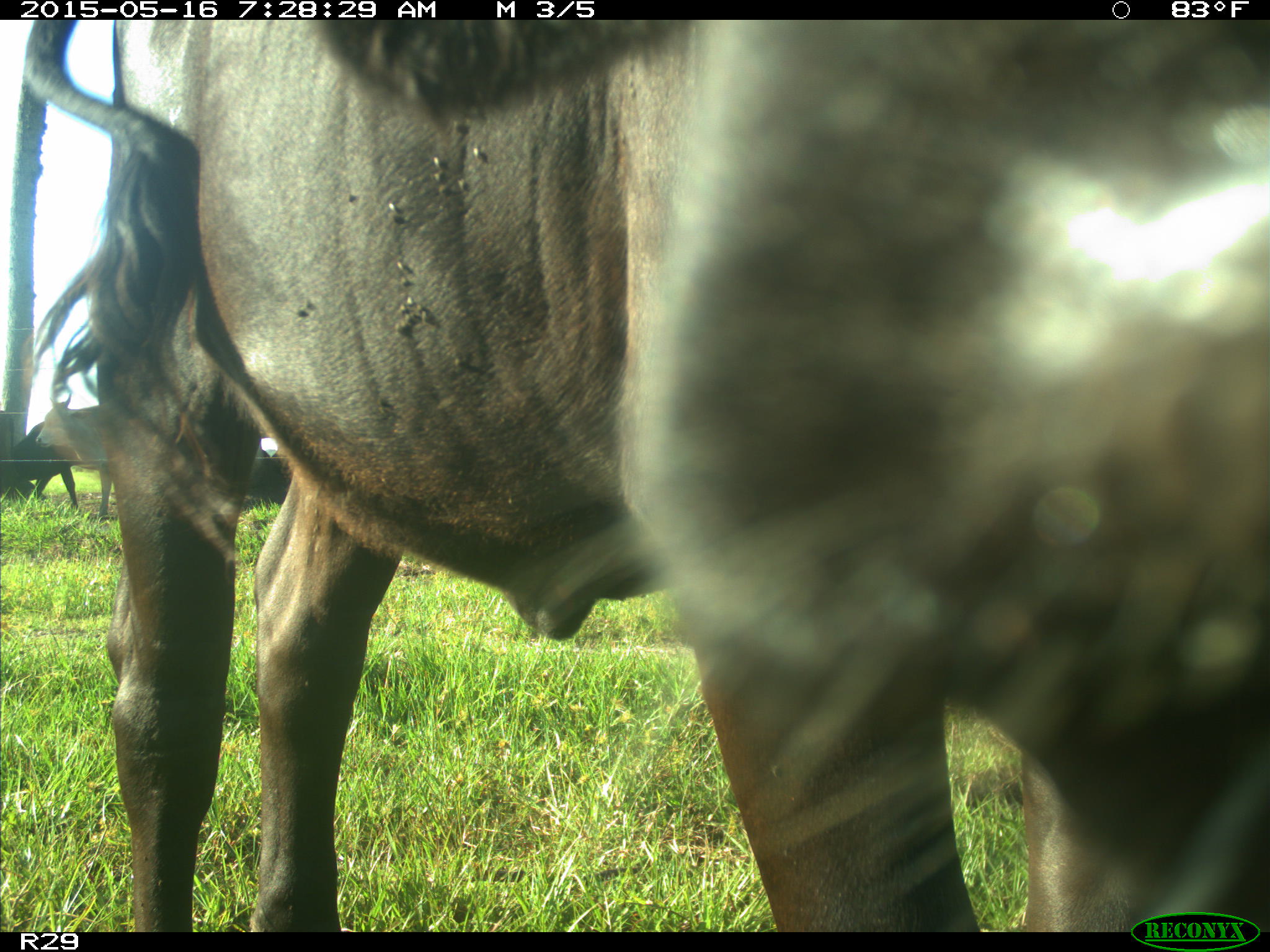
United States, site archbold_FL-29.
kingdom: Animalia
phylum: Chordata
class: Mammalia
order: Artiodactyla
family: Bovidae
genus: Bos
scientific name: Bos taurus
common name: domestic cow